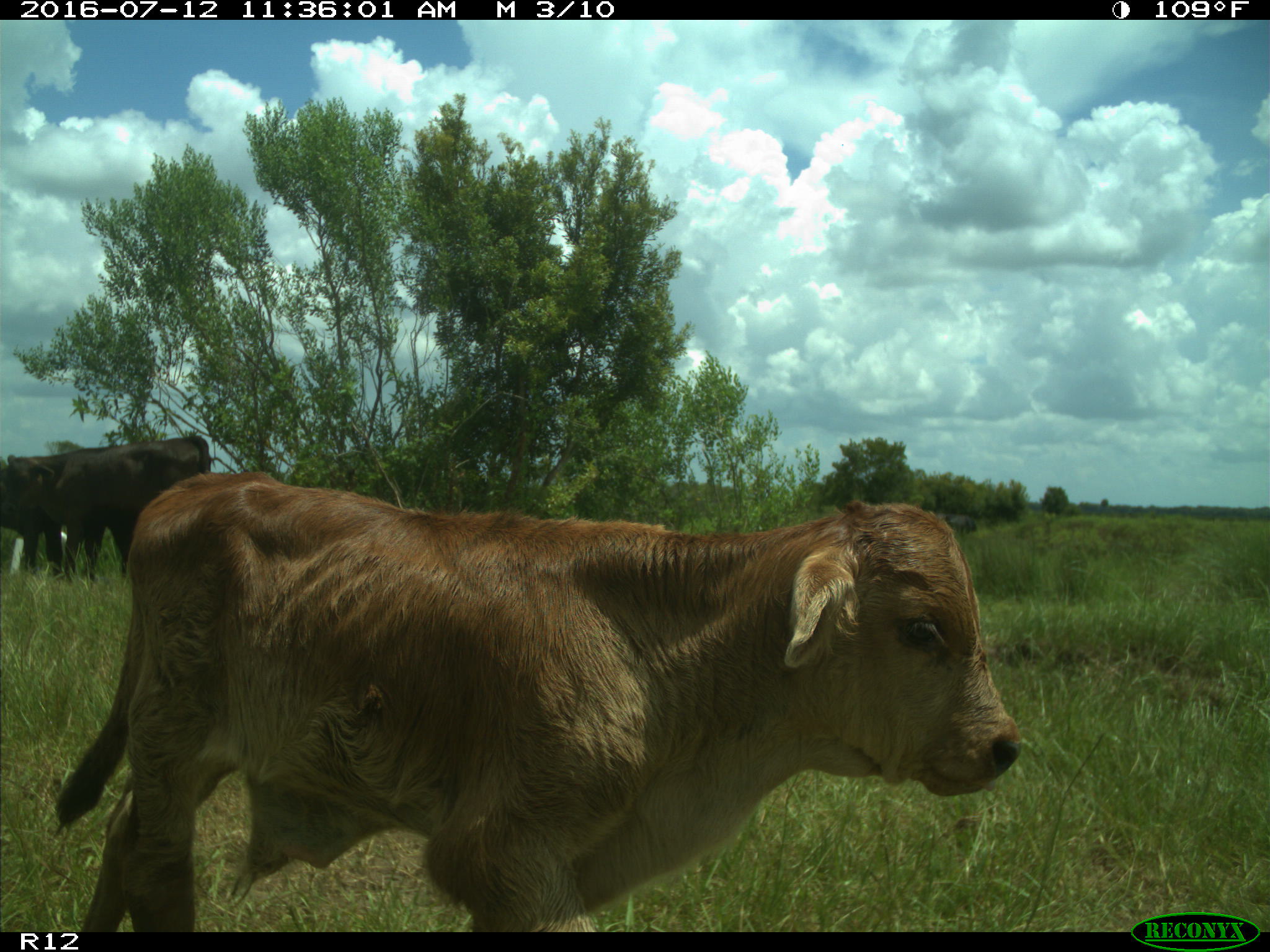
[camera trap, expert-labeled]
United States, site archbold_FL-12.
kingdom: Animalia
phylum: Chordata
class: Mammalia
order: Artiodactyla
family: Bovidae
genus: Bos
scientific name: Bos taurus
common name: domestic cow